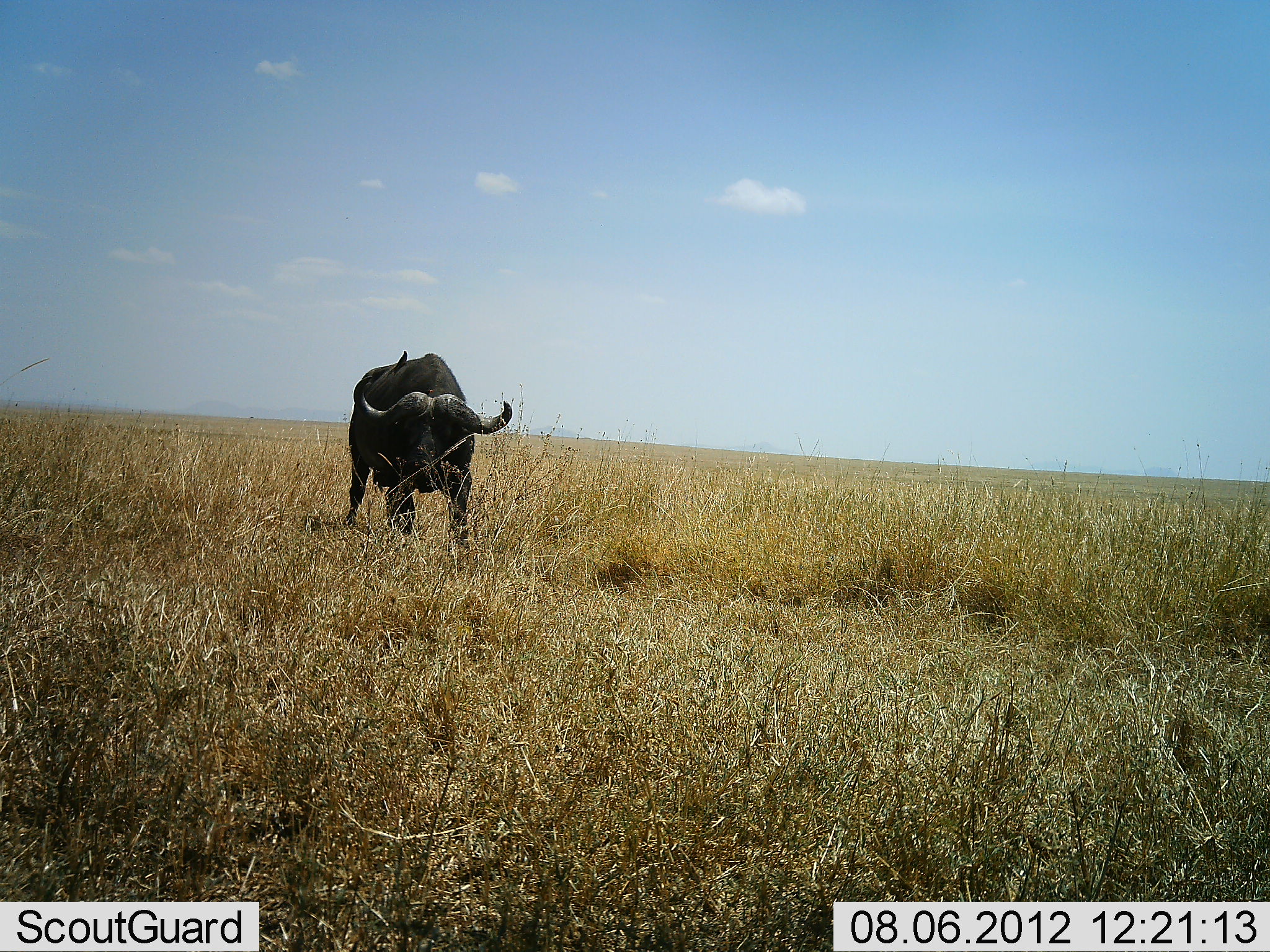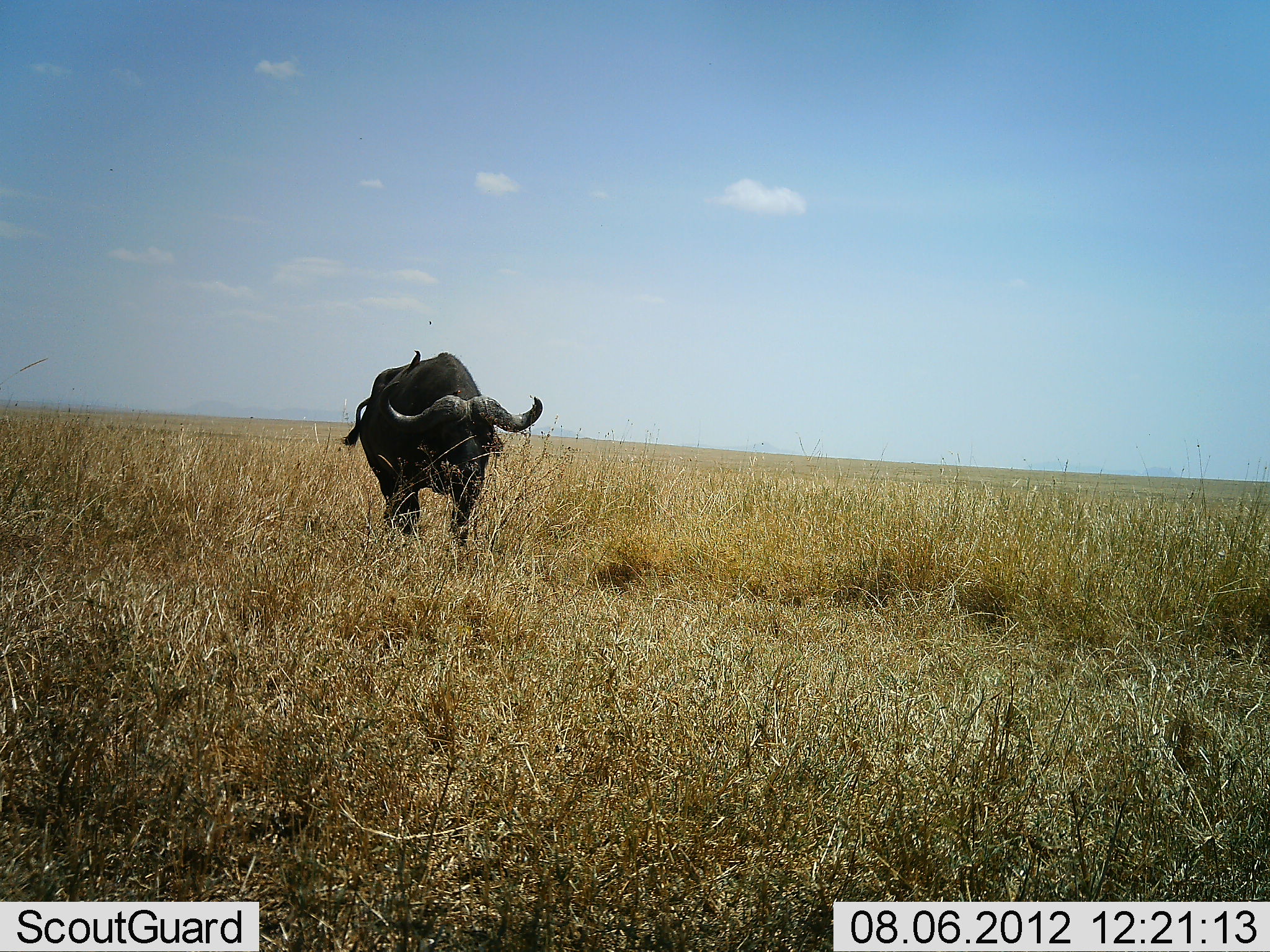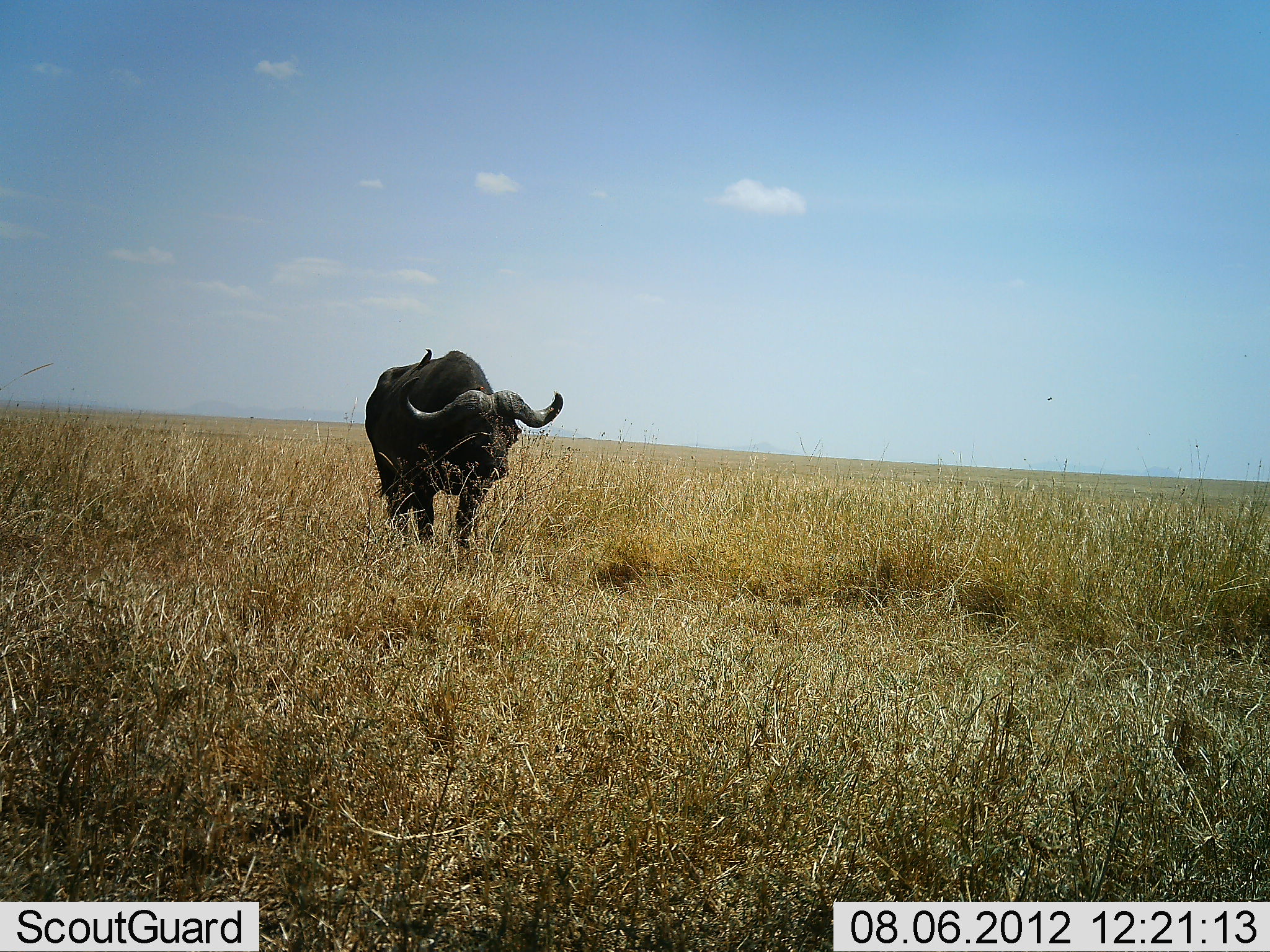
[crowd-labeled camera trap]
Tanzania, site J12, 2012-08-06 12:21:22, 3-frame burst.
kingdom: Animalia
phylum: Chordata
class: Mammalia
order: Artiodactyla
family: Bovidae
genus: Syncerus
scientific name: Syncerus caffer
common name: cape buffalo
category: buffalo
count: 1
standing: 0%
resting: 0%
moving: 100%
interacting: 0%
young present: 0%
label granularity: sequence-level